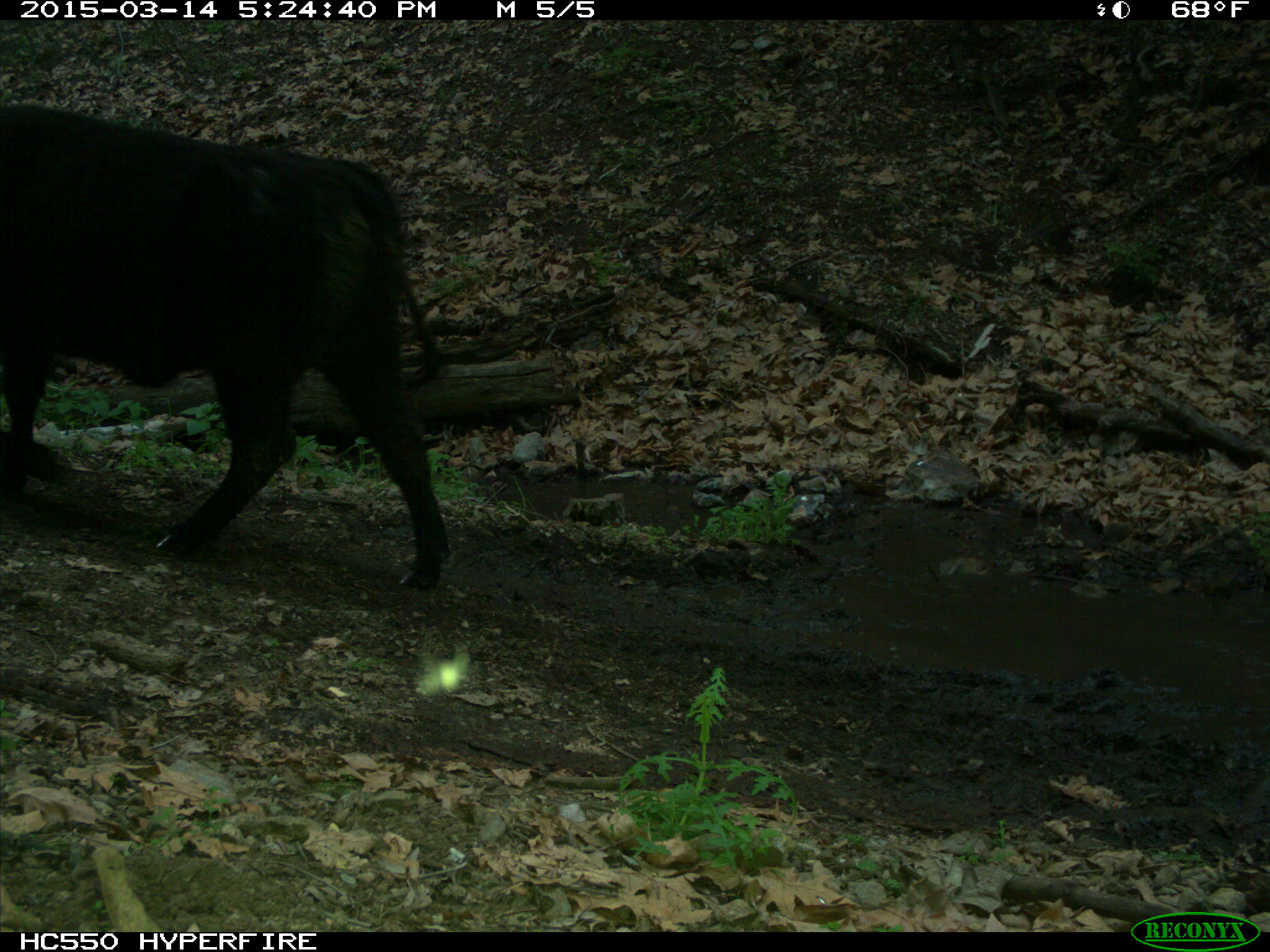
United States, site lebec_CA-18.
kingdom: Animalia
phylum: Chordata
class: Mammalia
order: Artiodactyla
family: Bovidae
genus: Bos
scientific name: Bos taurus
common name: domestic cow